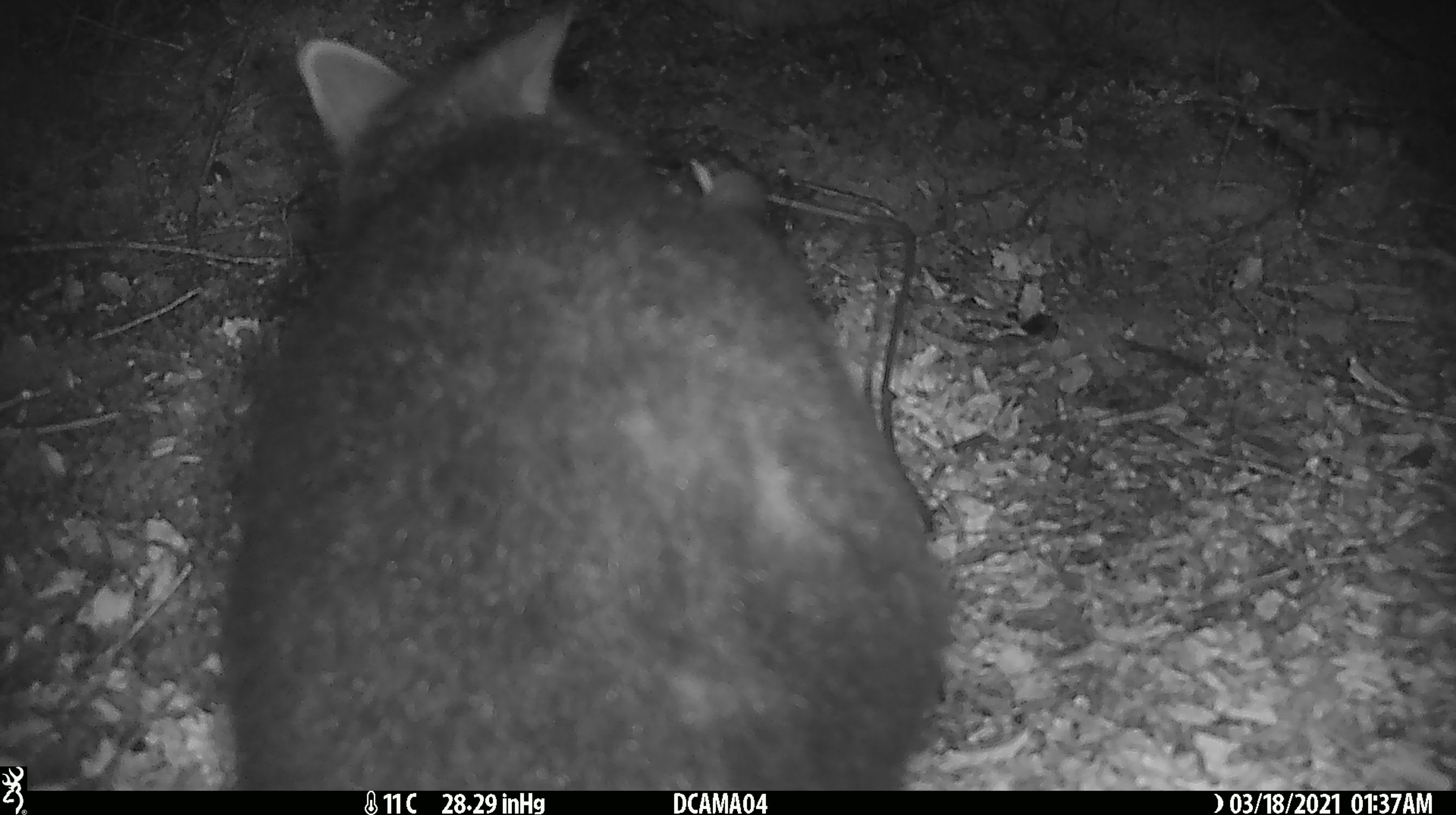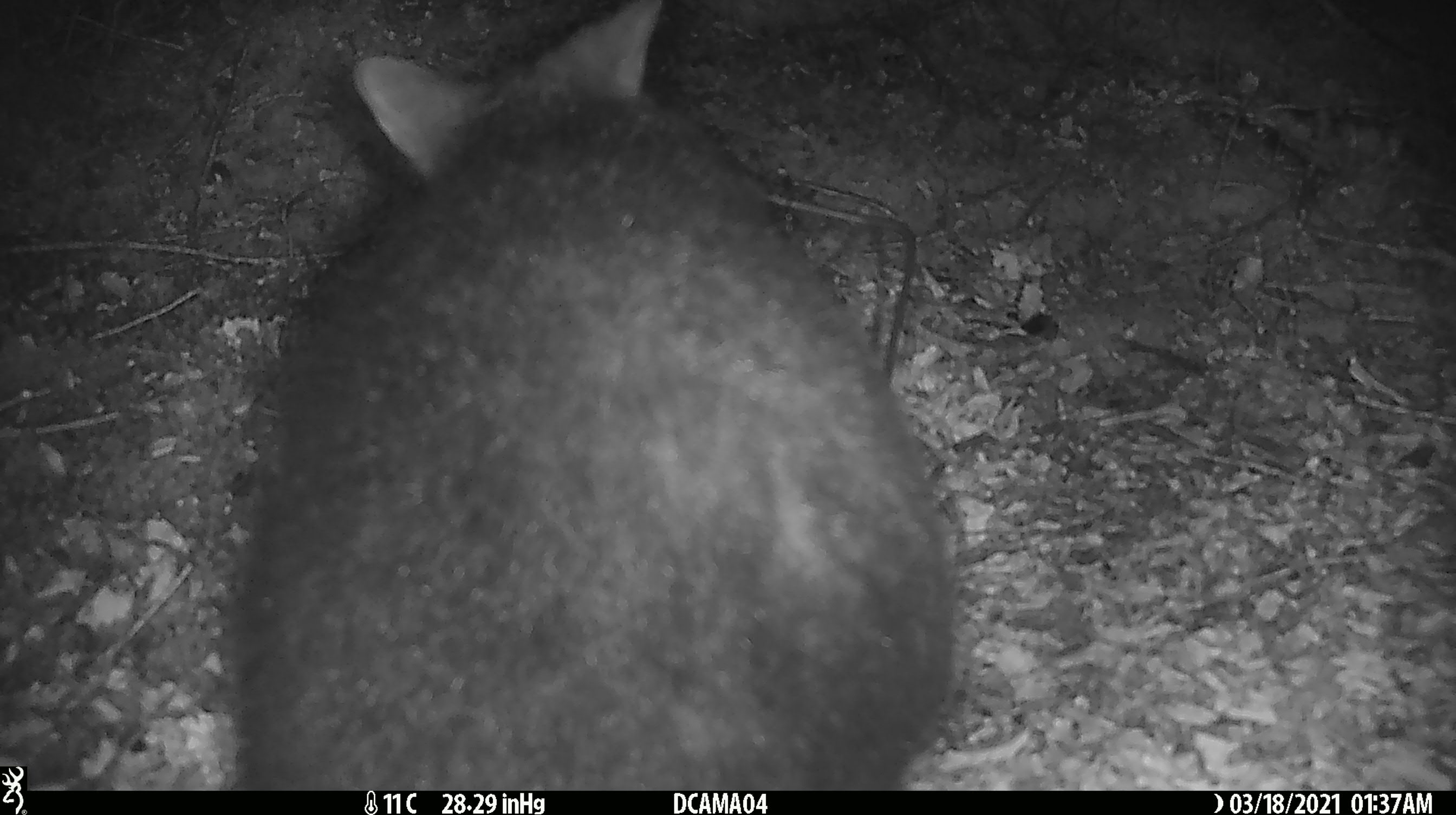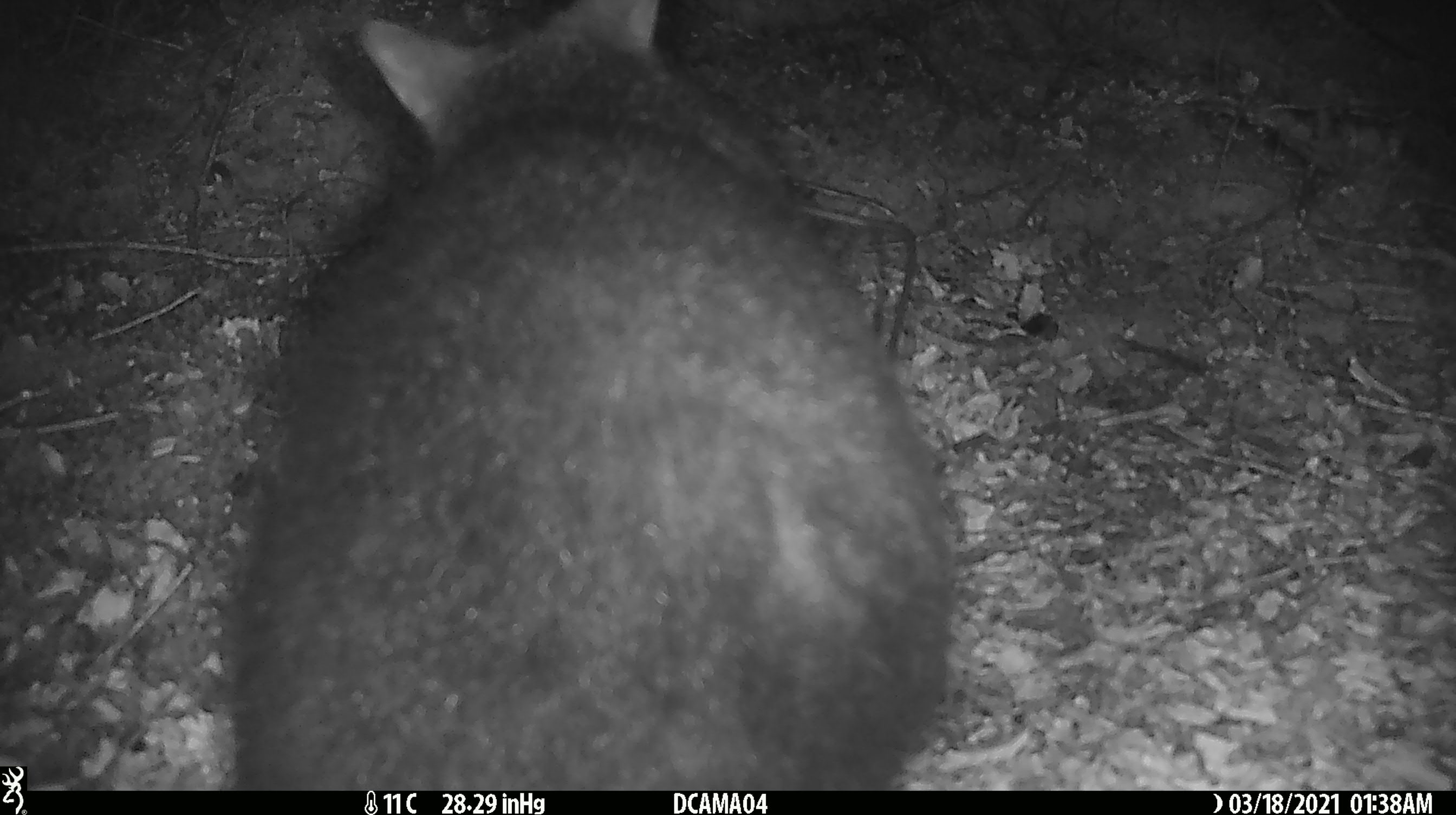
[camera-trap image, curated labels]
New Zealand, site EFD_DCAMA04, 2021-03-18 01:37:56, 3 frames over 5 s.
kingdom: Animalia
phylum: Chordata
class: Mammalia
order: Diprotodontia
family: Phalangeridae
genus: Trichosurus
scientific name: Trichosurus vulpecula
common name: common brushtail possum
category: possum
Possum (common brushtail possum) (Trichosurus vulpecula).